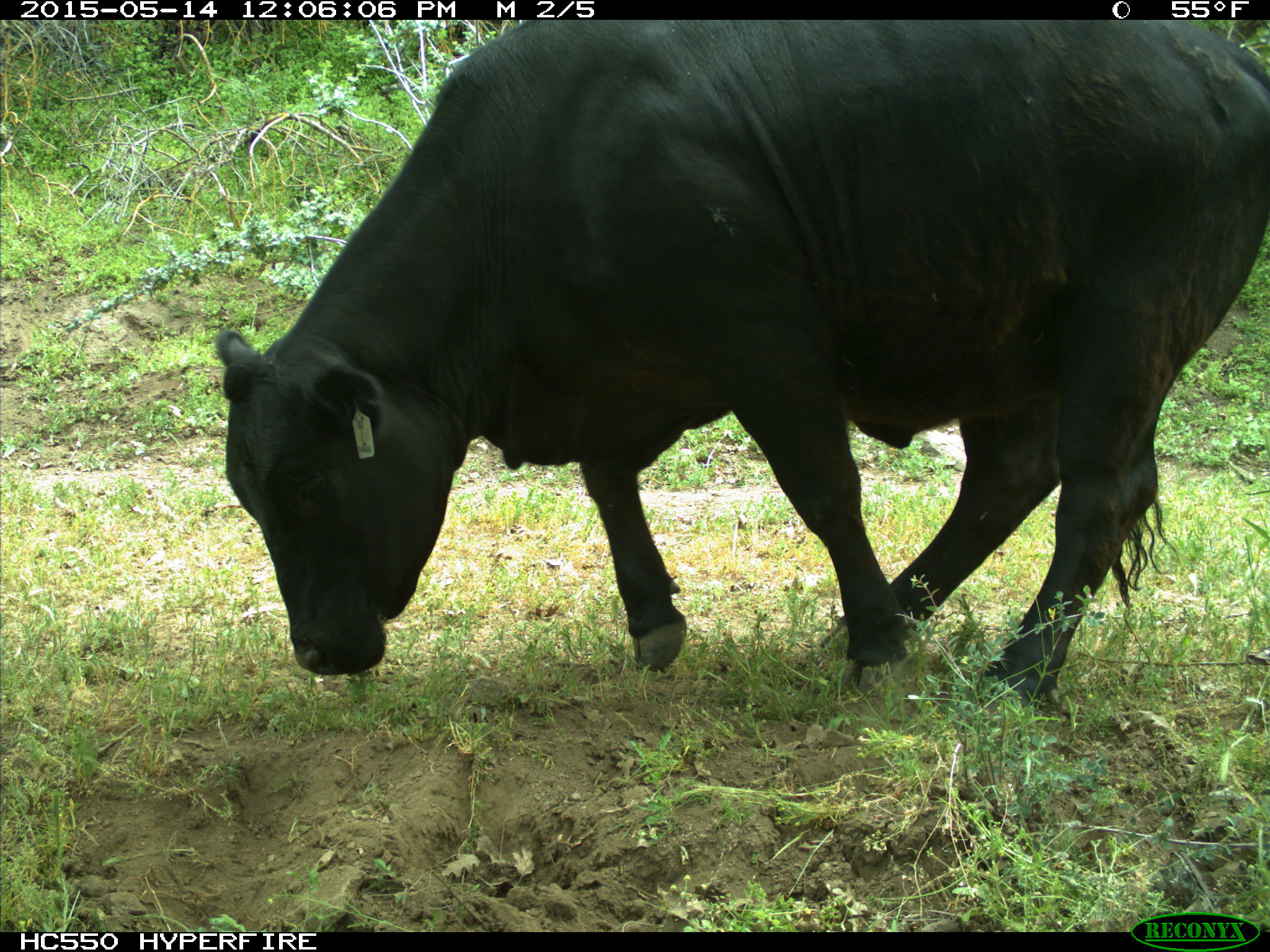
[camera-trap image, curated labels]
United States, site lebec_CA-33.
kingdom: Animalia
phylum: Chordata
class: Mammalia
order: Artiodactyla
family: Bovidae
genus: Bos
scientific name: Bos taurus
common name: domestic cow